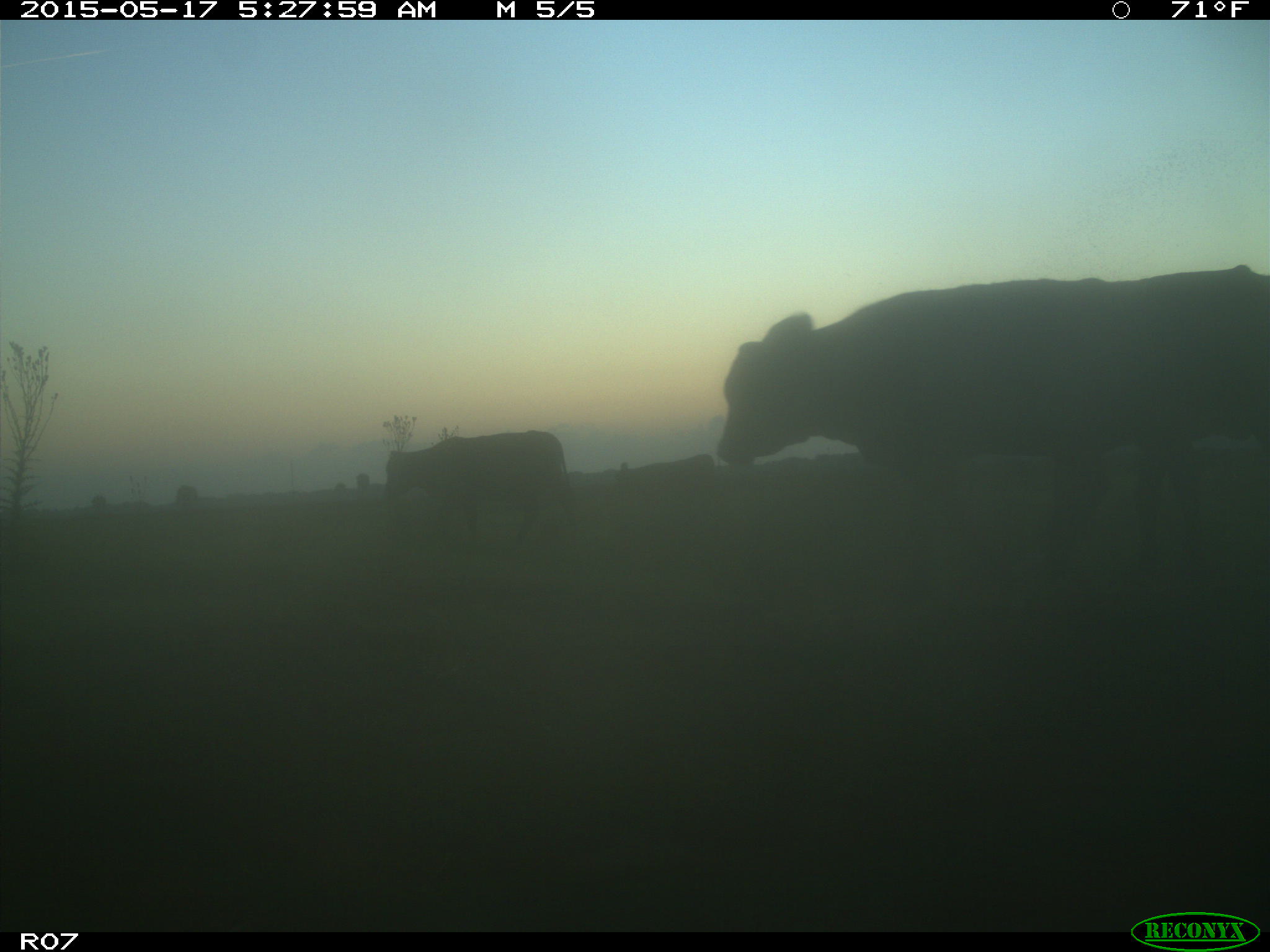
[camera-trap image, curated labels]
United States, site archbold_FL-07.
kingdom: Animalia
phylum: Chordata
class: Mammalia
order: Artiodactyla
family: Bovidae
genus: Bos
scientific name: Bos taurus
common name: domestic cow